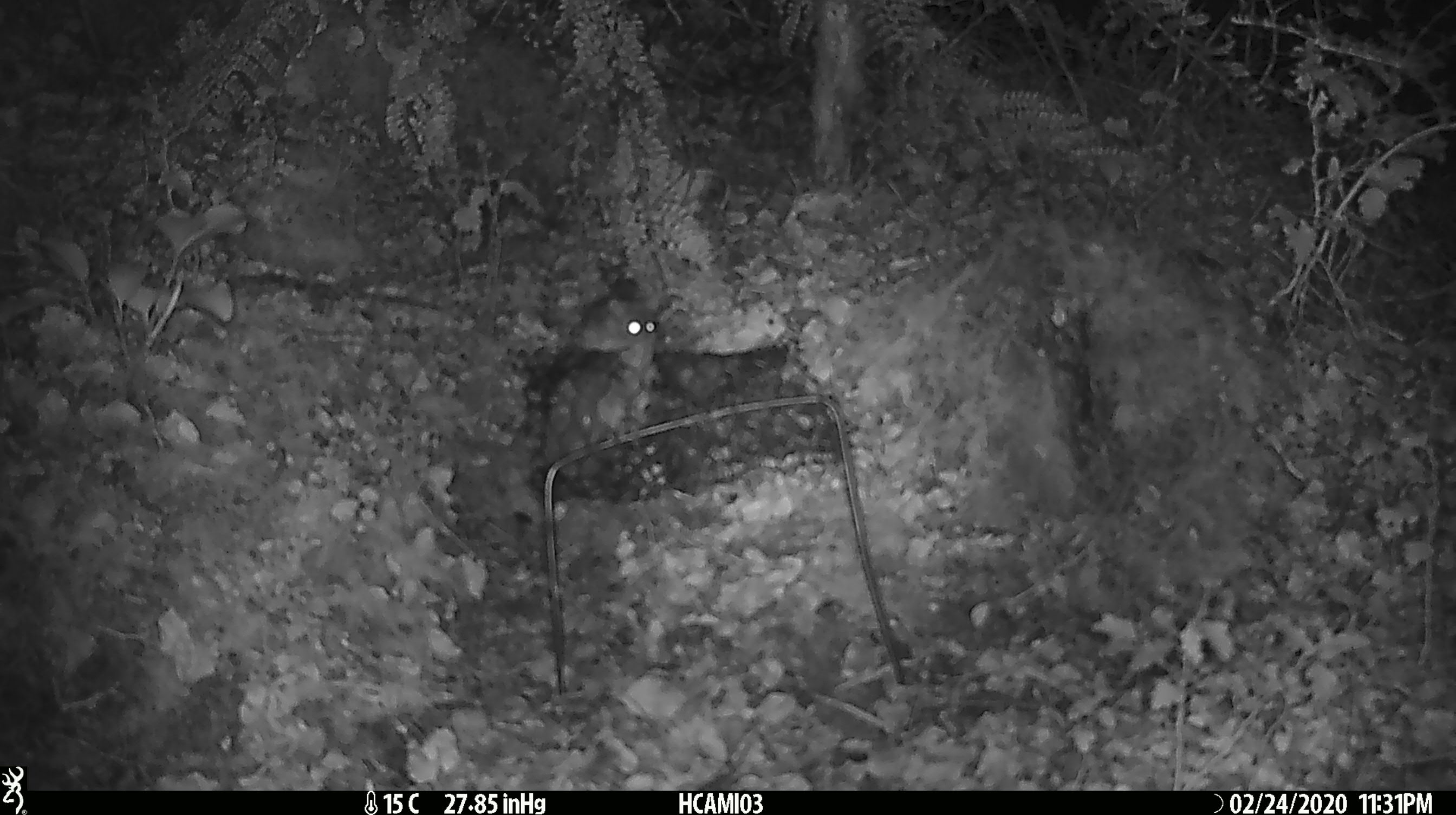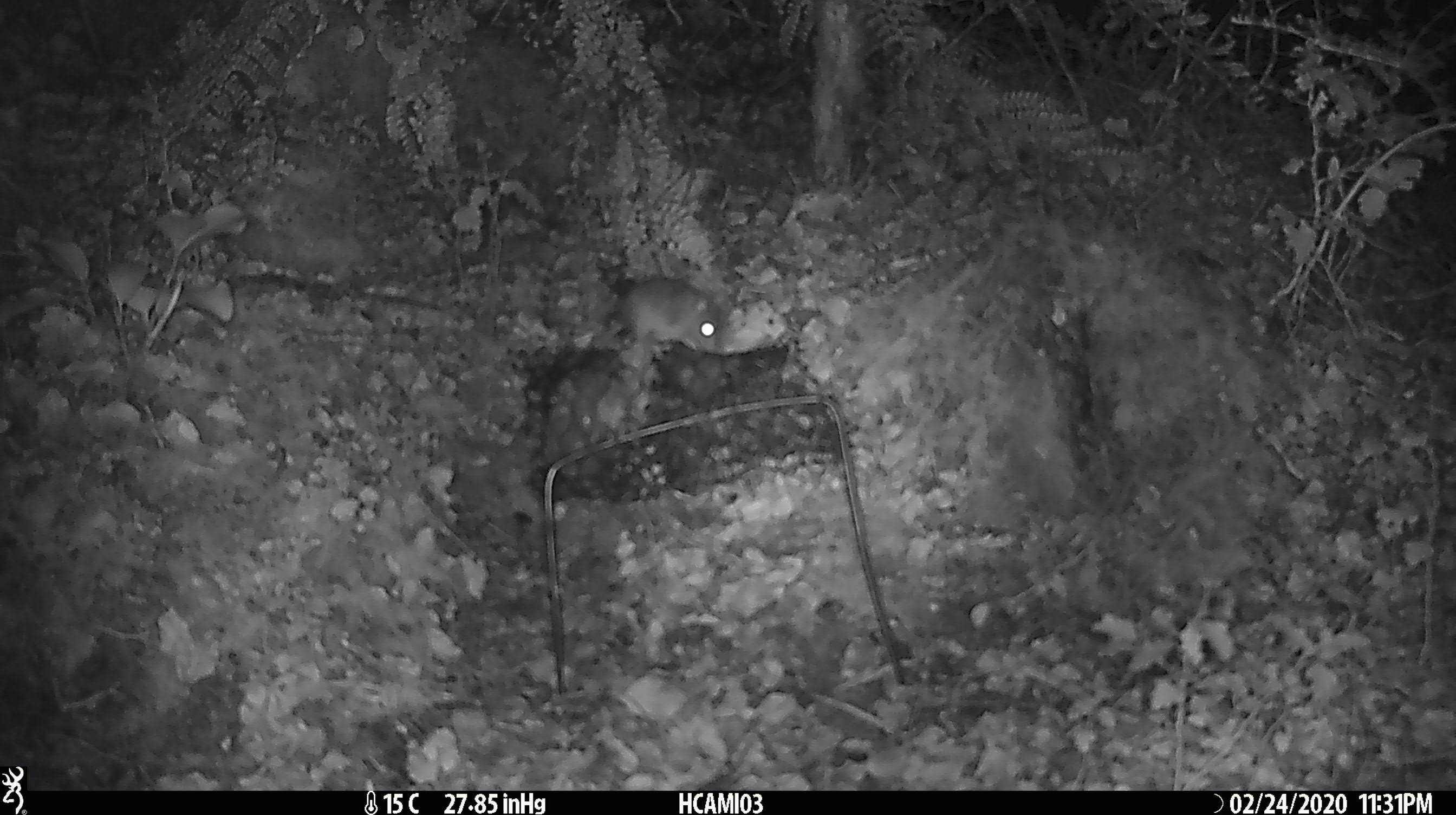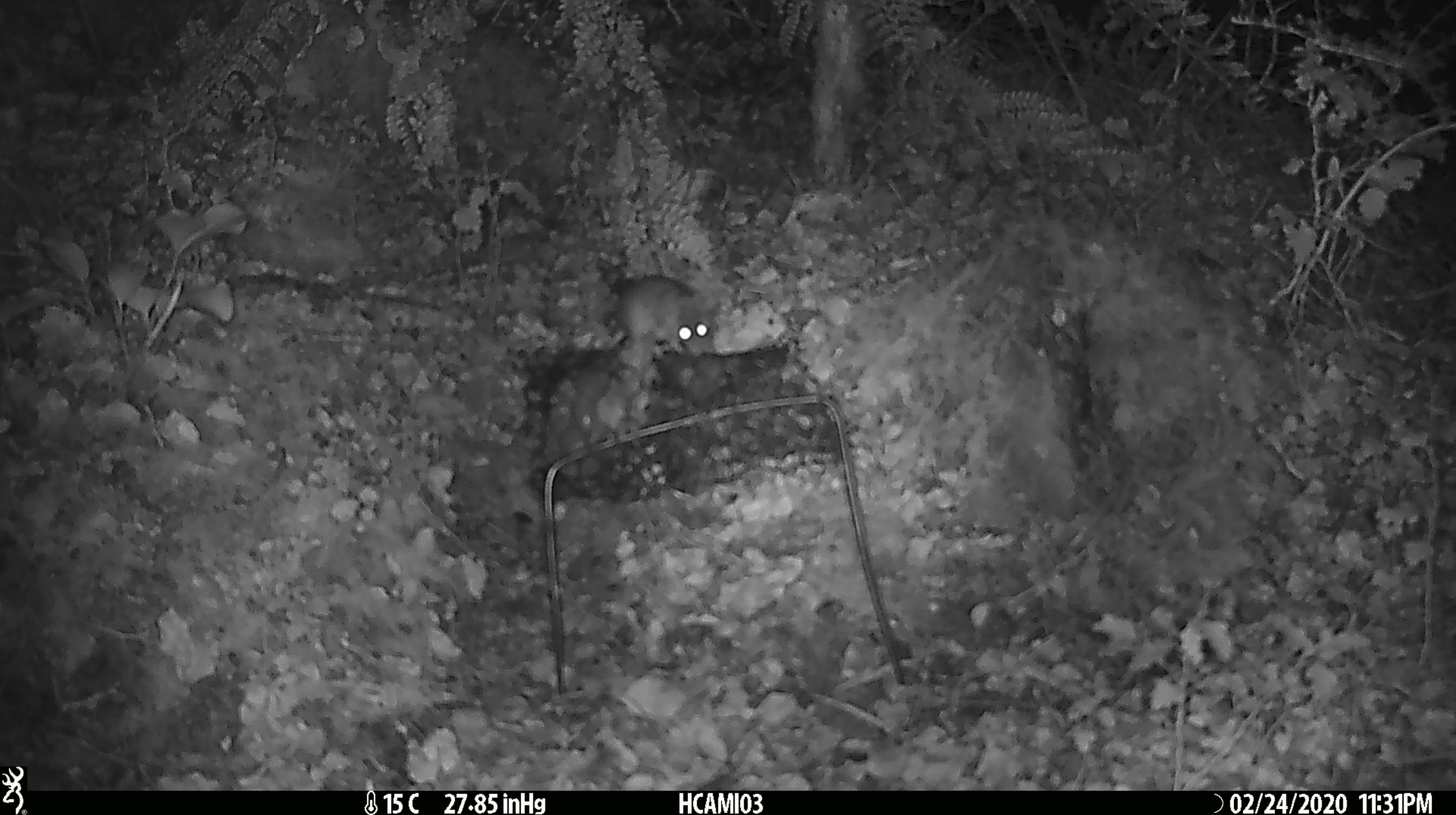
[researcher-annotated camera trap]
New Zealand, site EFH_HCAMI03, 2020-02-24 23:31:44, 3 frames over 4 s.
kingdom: Animalia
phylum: Chordata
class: Mammalia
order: Rodentia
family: Muridae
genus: Mus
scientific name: Mus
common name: mouse